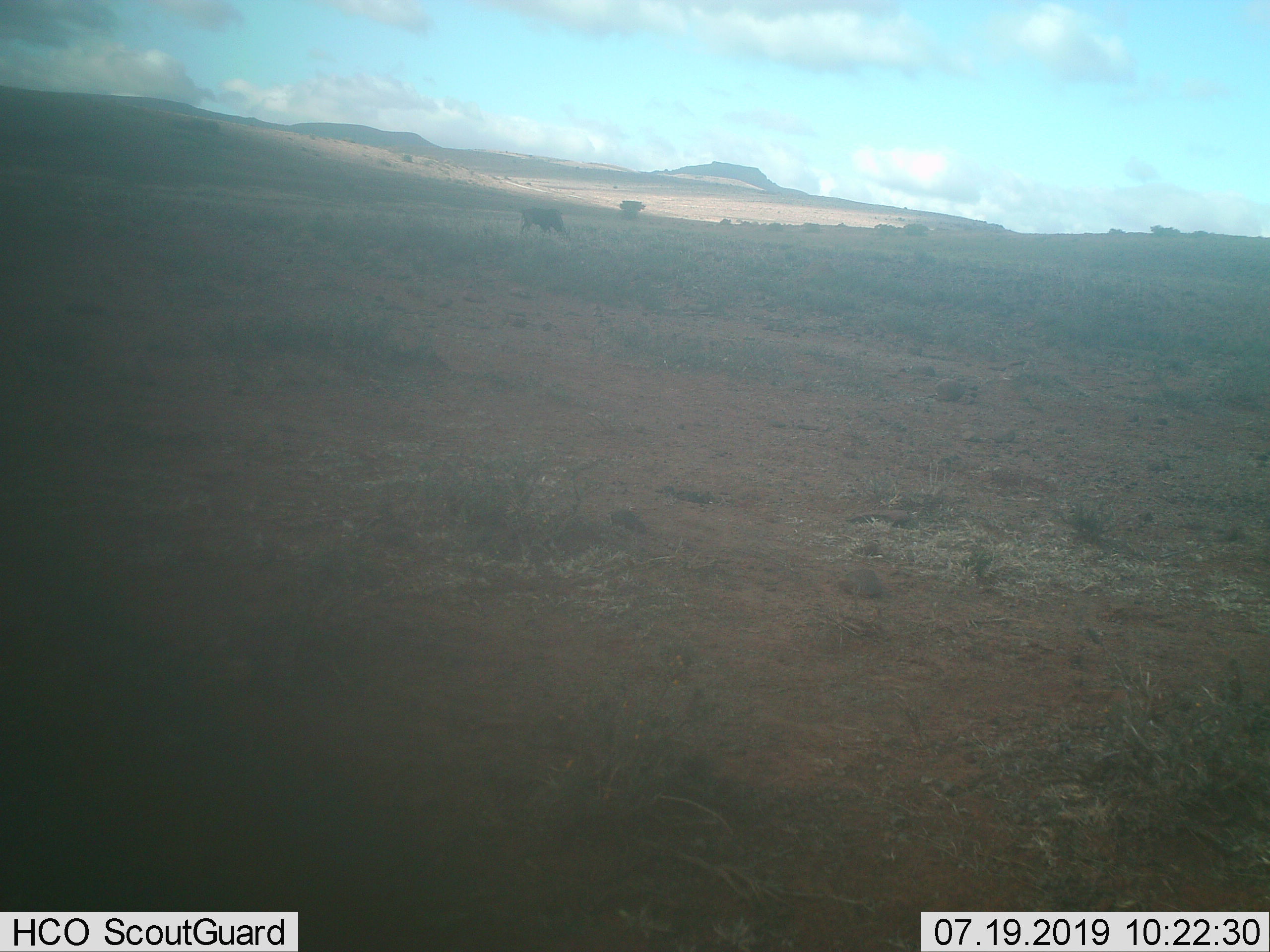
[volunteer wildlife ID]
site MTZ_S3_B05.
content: unidentified animal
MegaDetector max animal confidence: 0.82